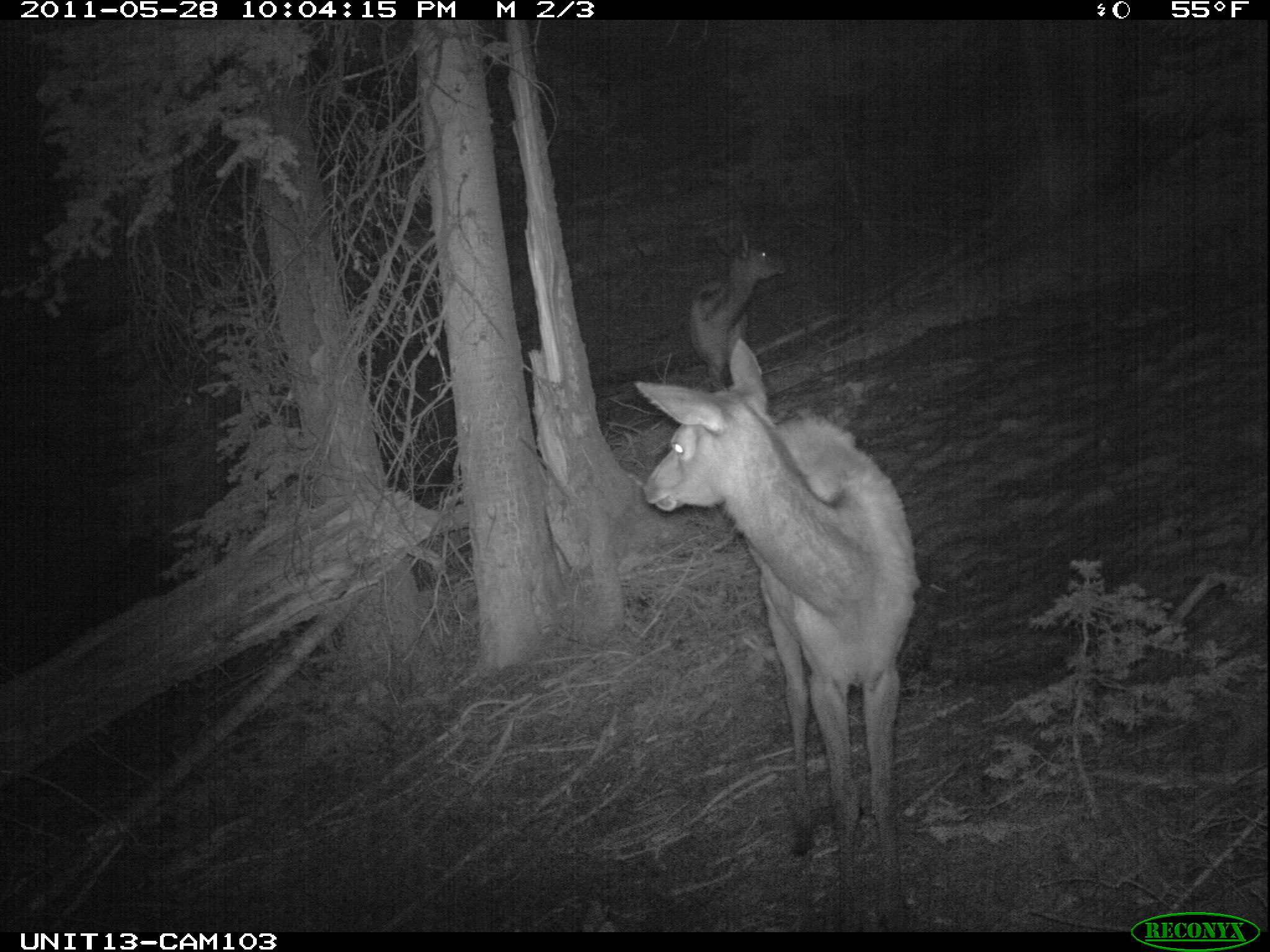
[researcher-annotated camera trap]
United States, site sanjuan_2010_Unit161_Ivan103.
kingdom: Animalia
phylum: Chordata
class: Mammalia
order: Artiodactyla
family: Cervidae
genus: Cervus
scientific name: Cervus elaphus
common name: red deer